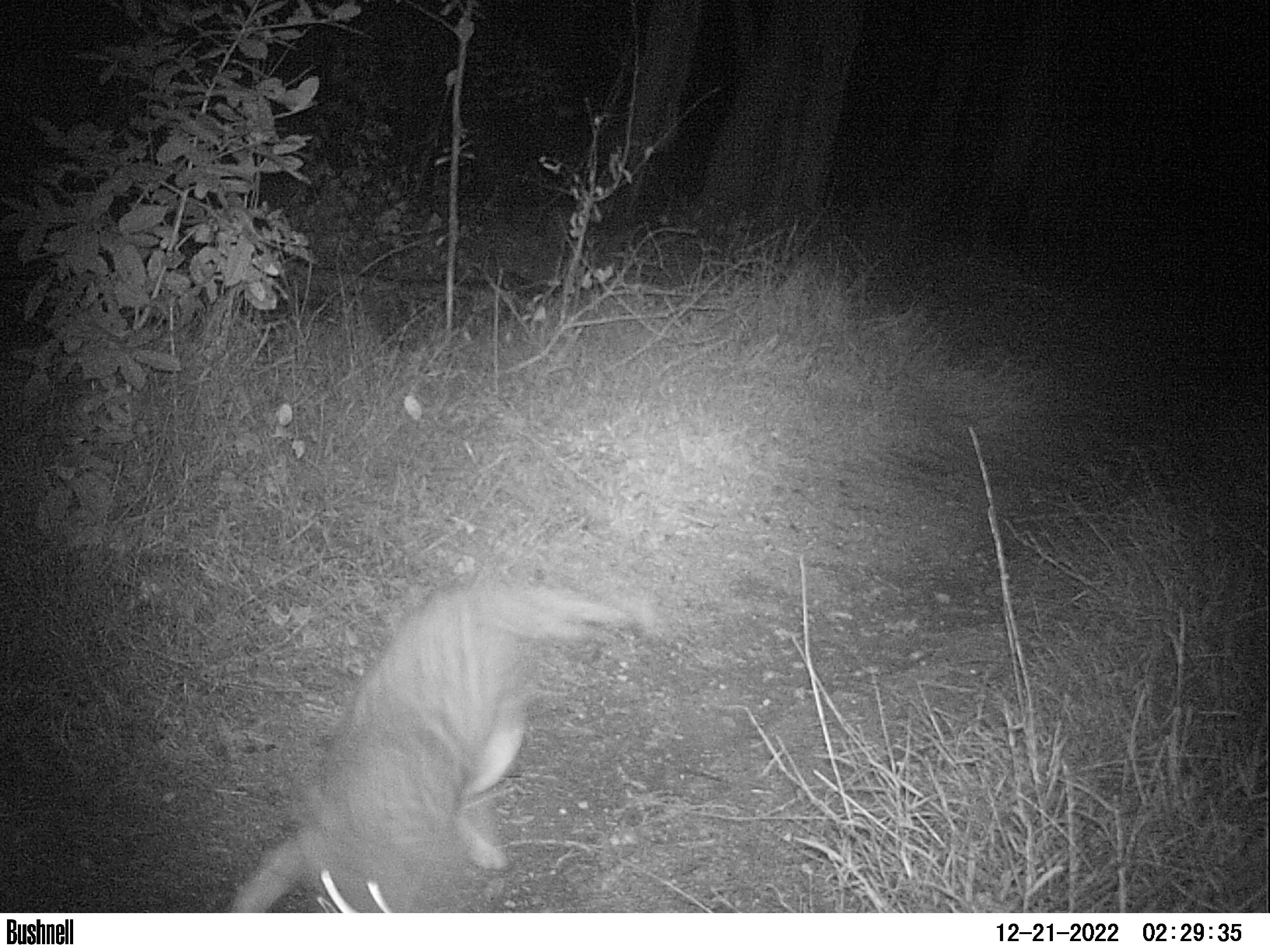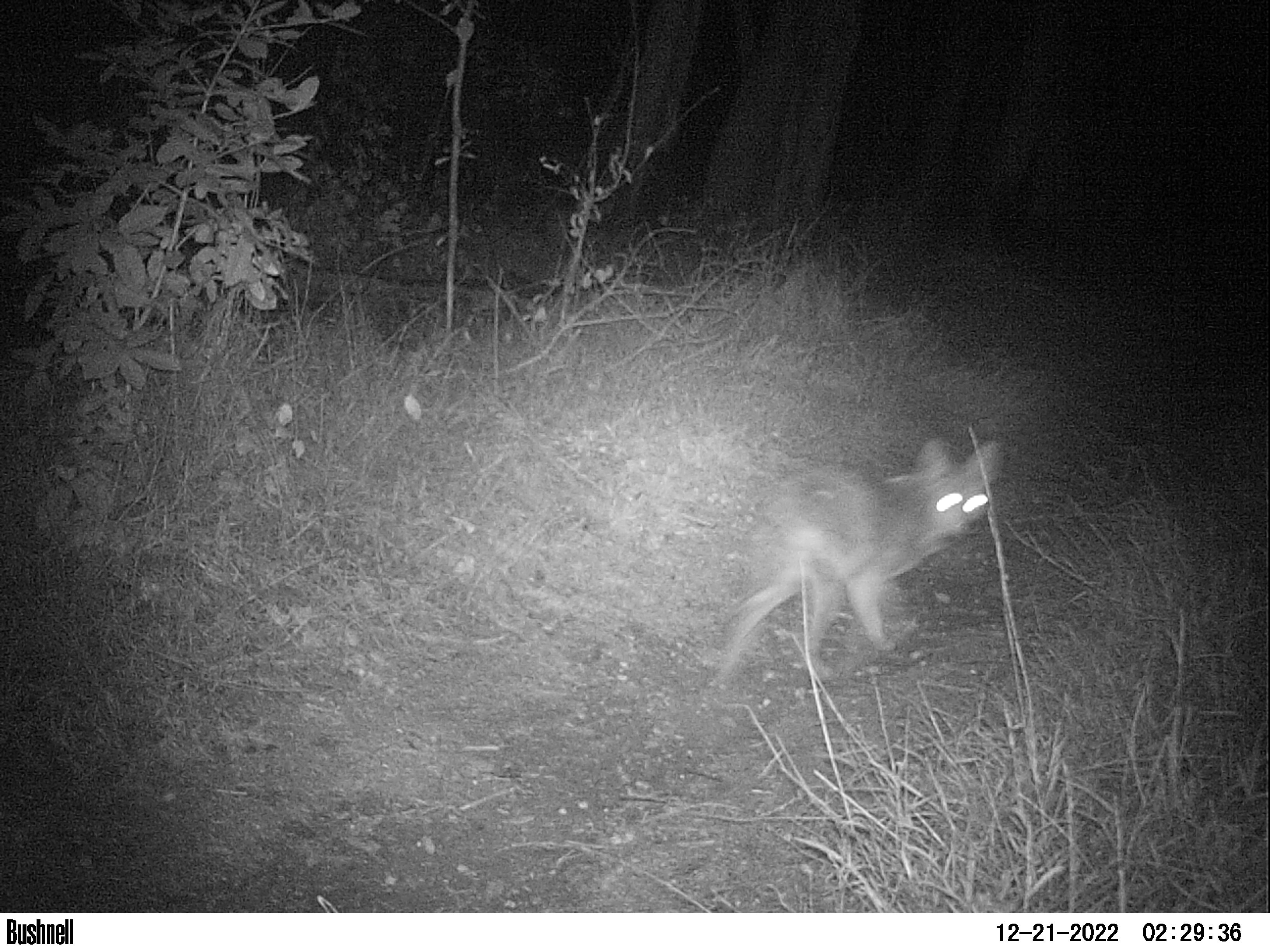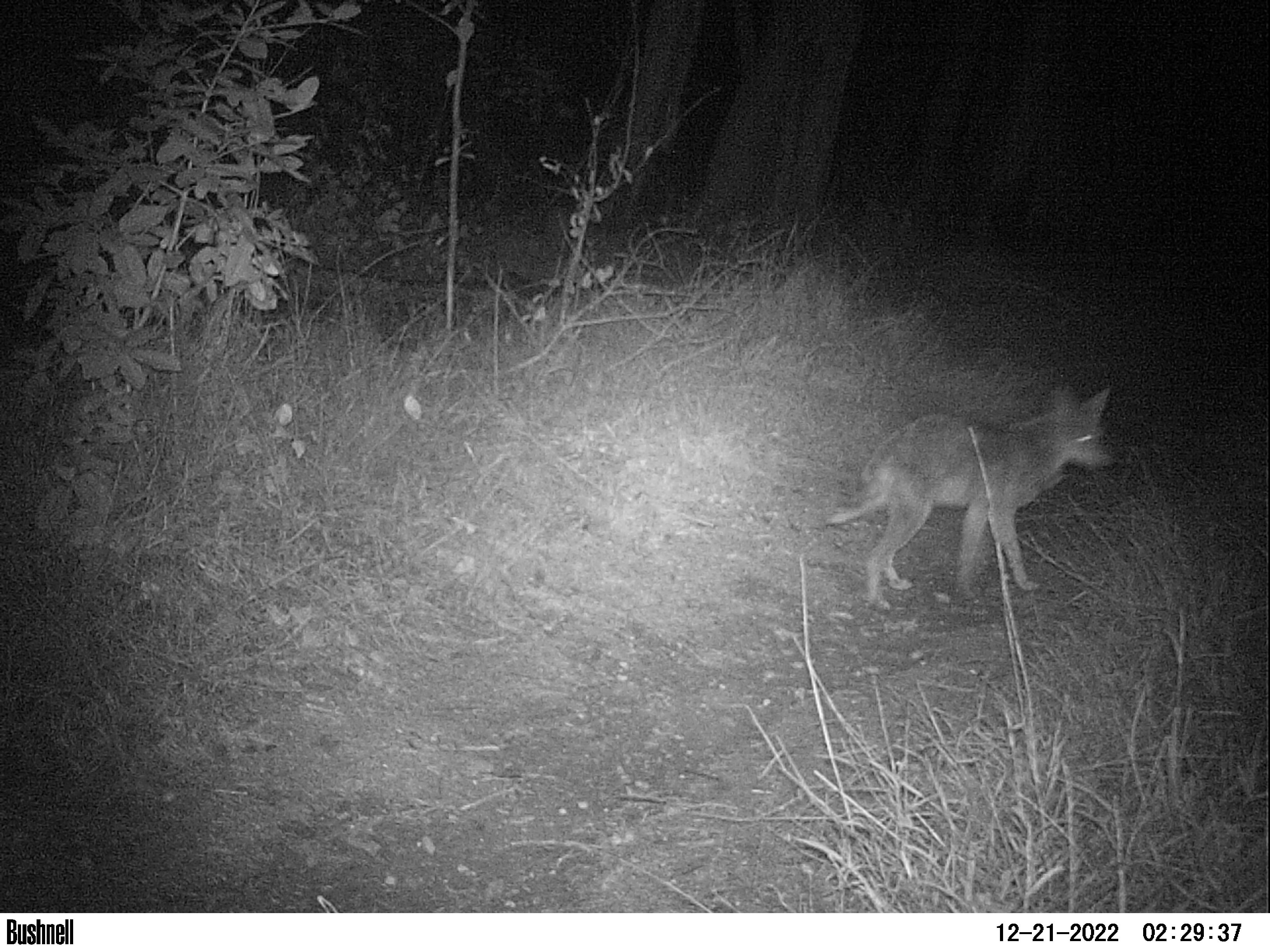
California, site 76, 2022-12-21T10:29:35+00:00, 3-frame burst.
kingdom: Animalia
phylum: Chordata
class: Mammalia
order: Carnivora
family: Canidae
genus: Canis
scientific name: Canis latrans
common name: coyote